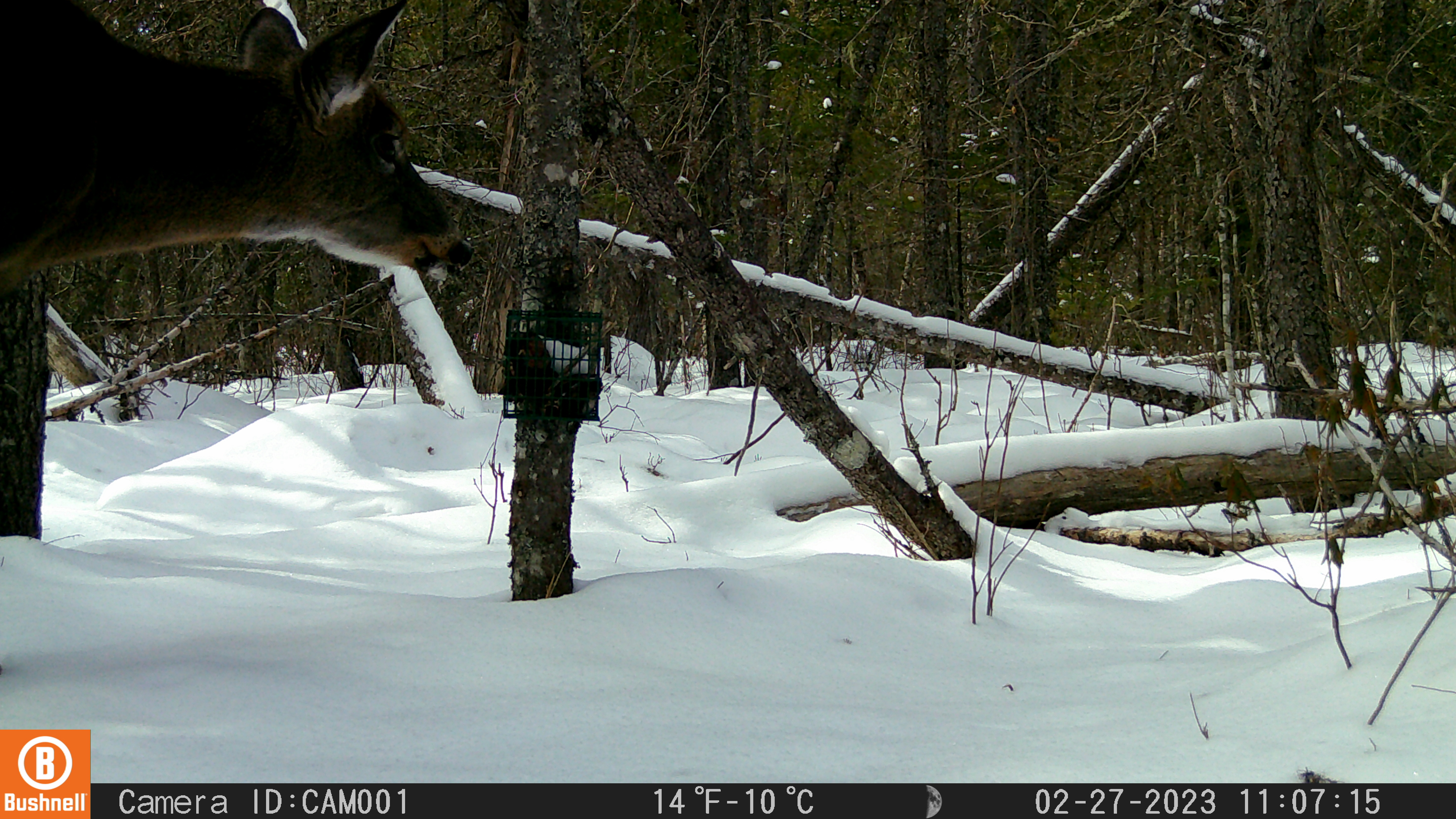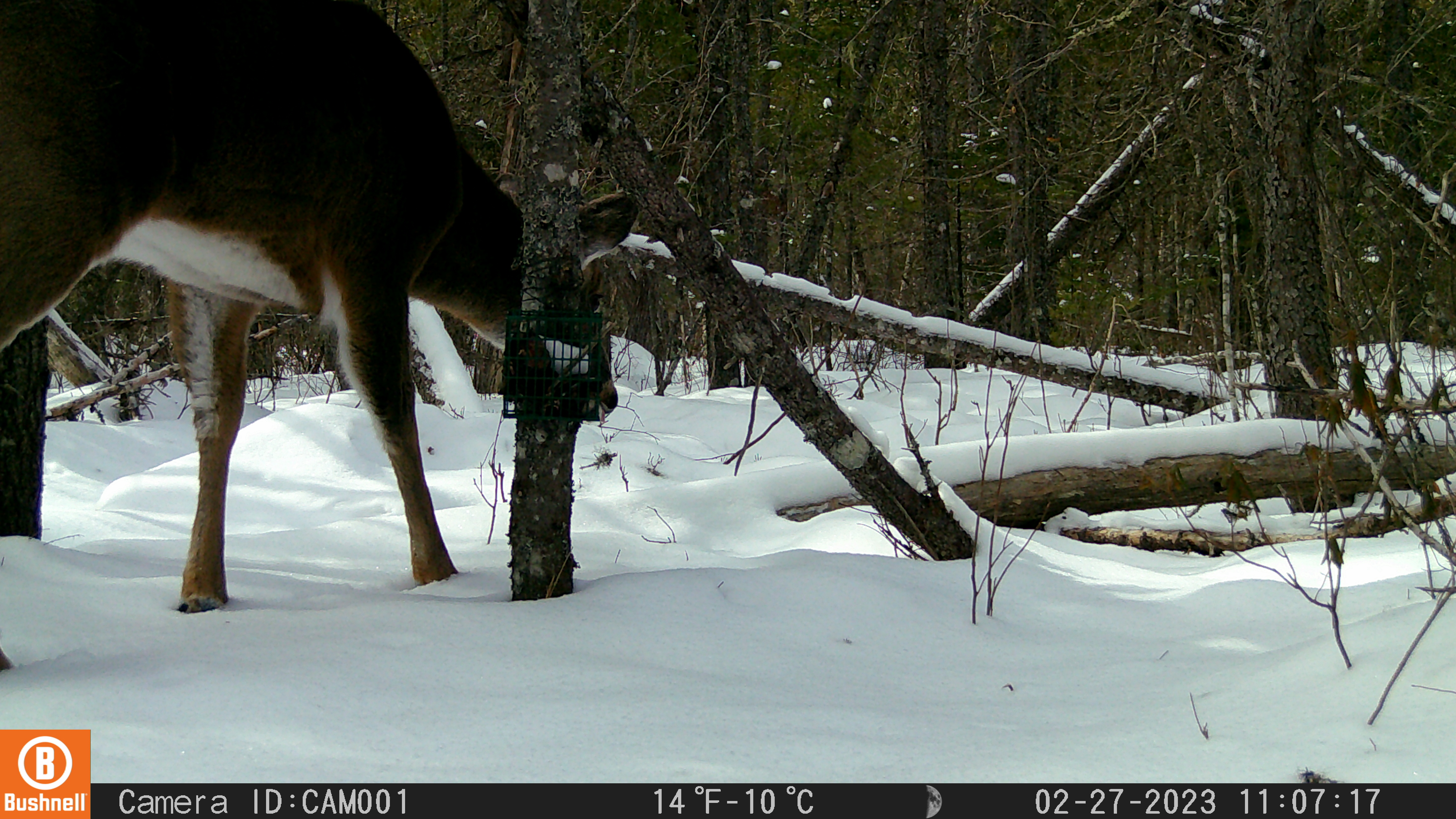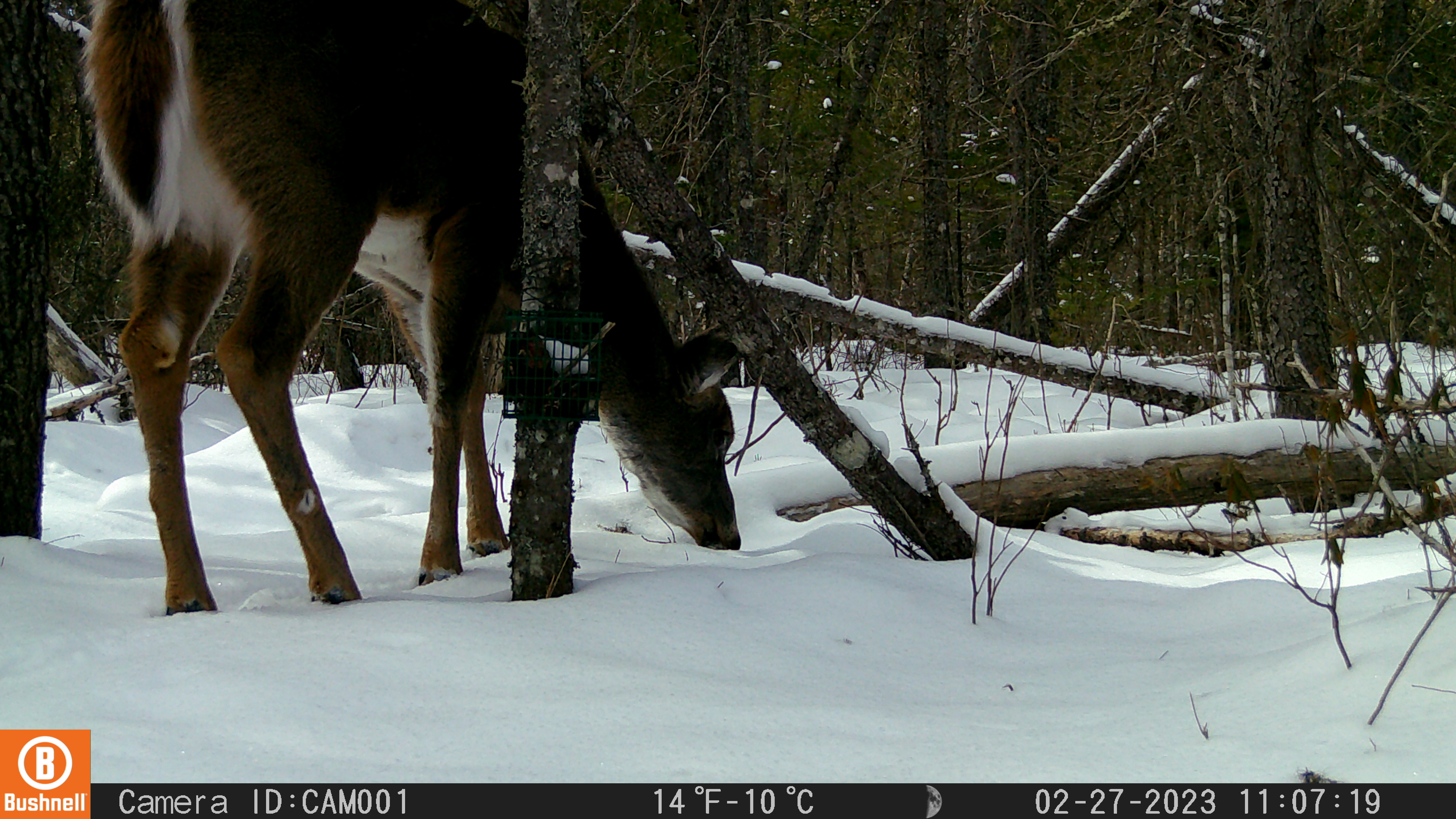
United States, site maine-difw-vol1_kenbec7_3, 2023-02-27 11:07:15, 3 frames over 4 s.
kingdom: Animalia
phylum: Chordata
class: Mammalia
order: Artiodactyla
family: Cervidae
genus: Odocoileus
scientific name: Odocoileus virginianus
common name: white-tailed deer